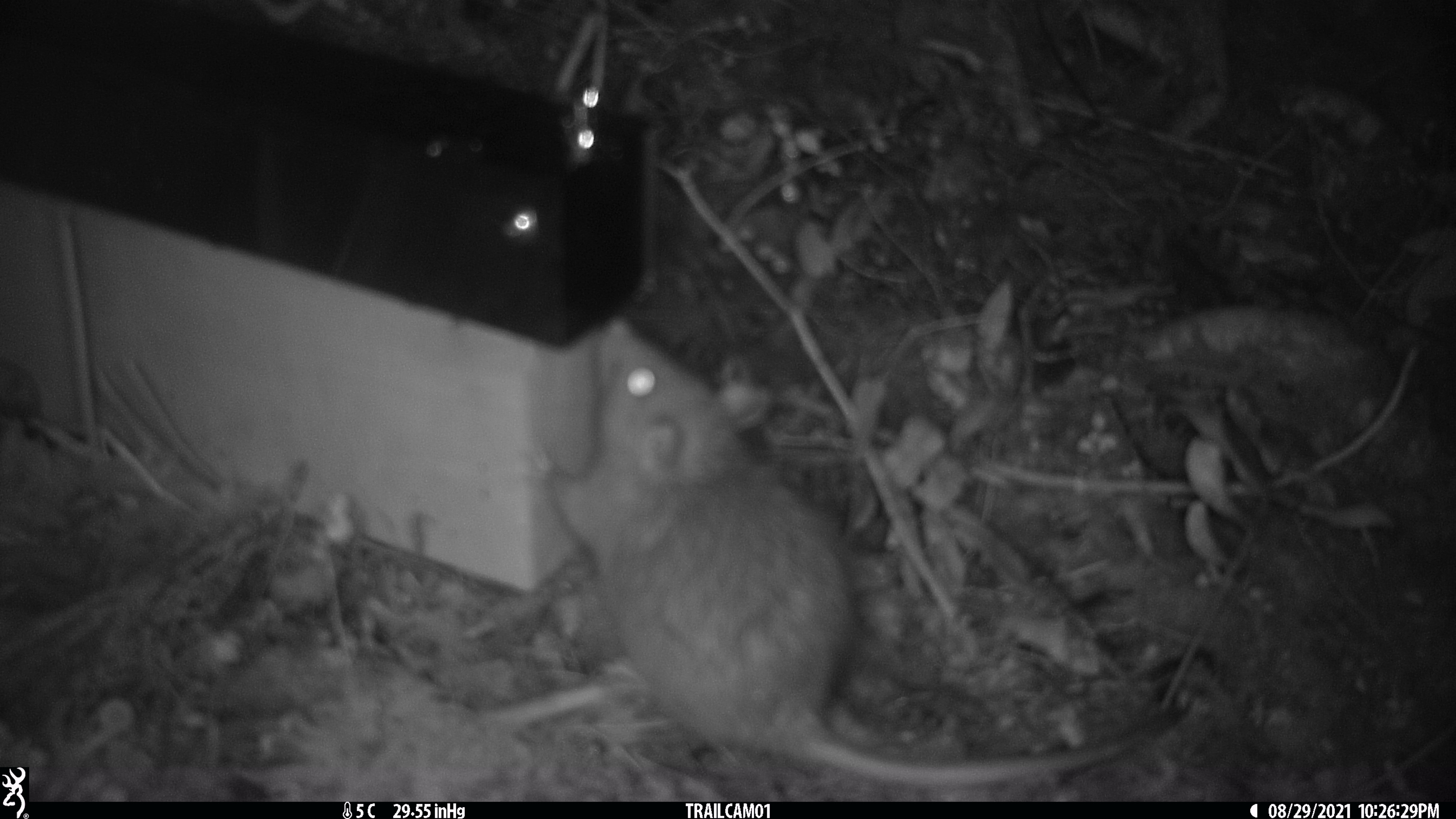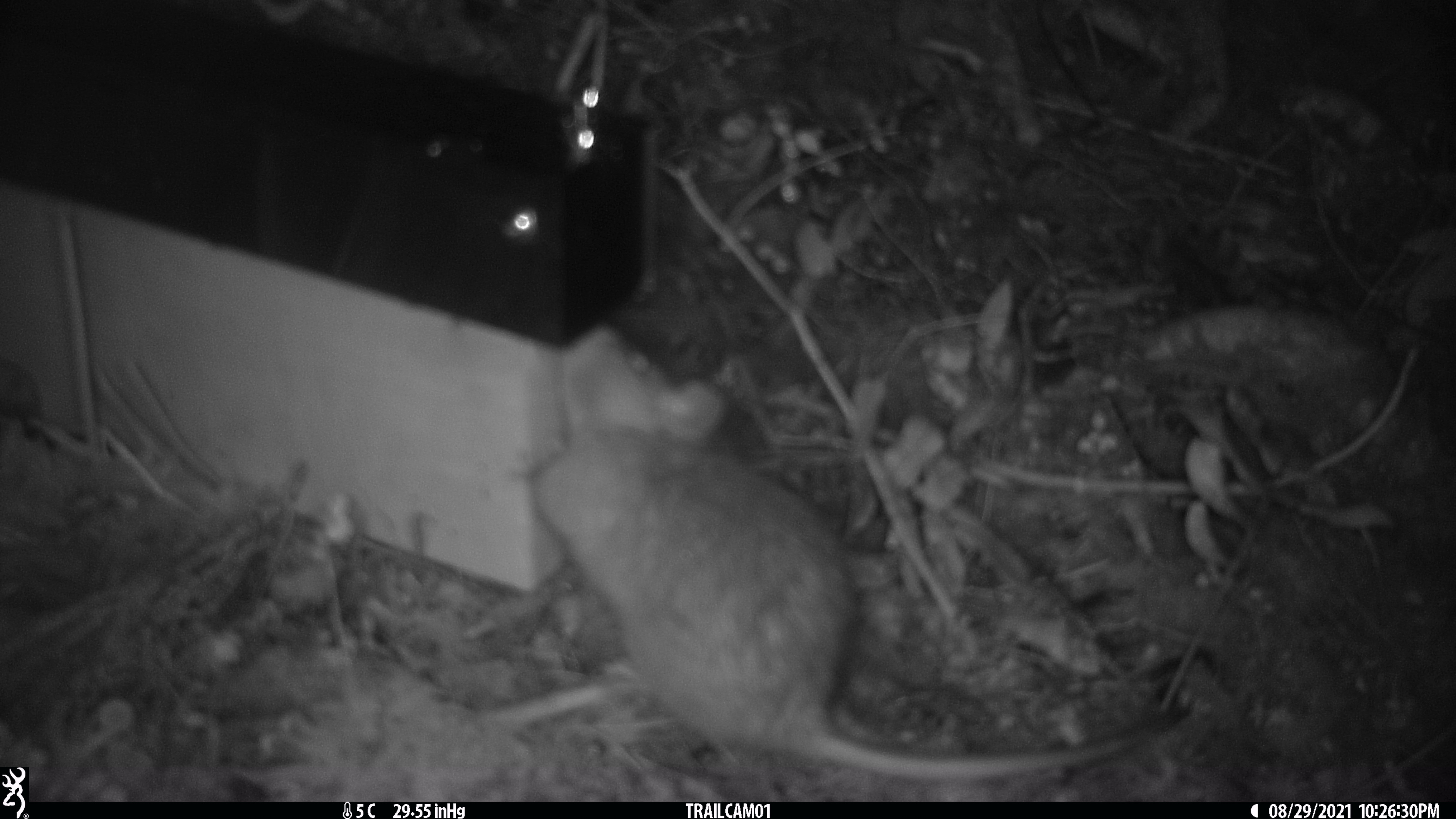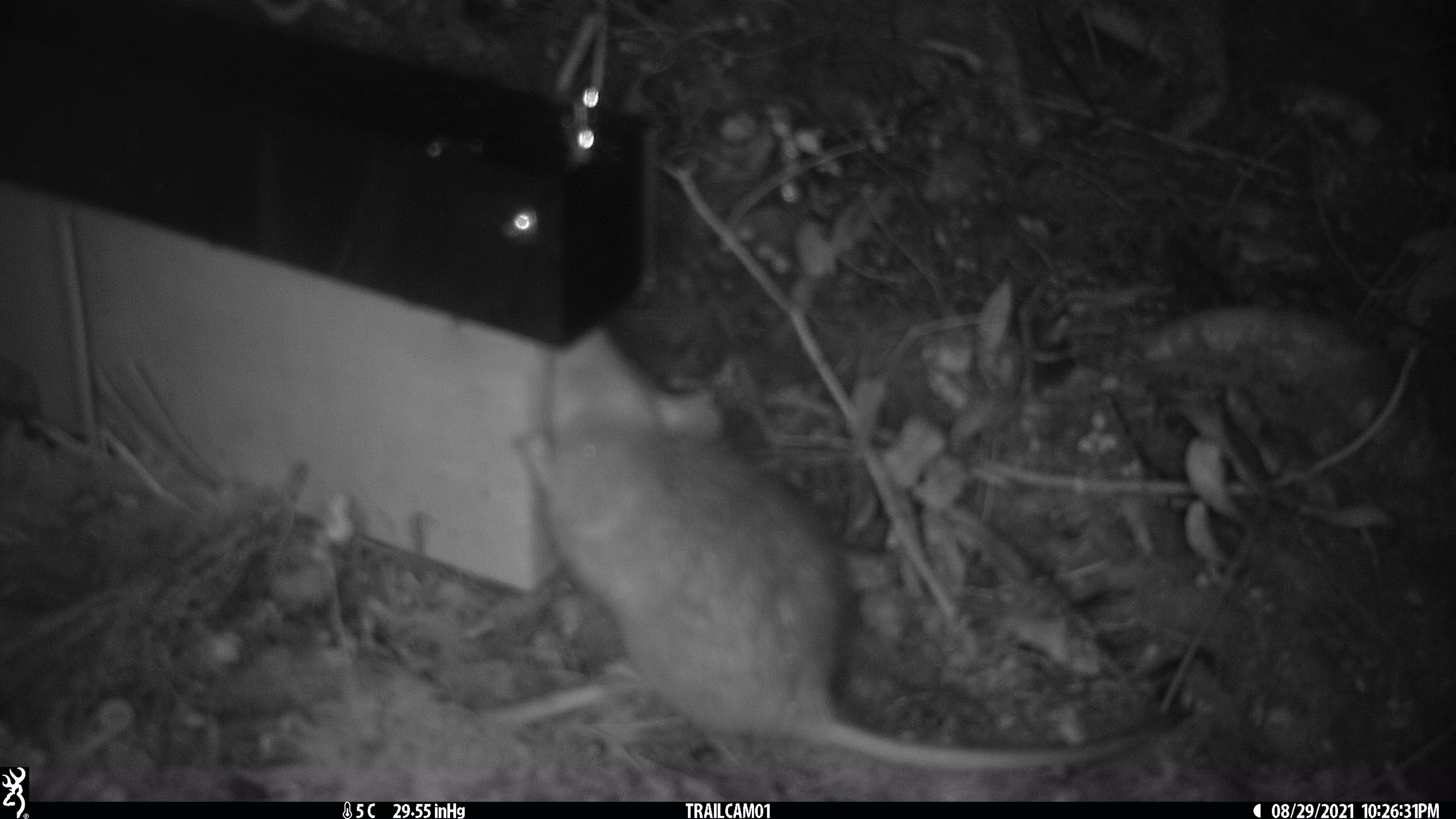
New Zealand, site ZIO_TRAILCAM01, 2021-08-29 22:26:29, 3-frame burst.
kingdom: Animalia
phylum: Chordata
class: Mammalia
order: Rodentia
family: Muridae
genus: Rattus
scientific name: Rattus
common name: rat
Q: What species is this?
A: Rat (Rattus).